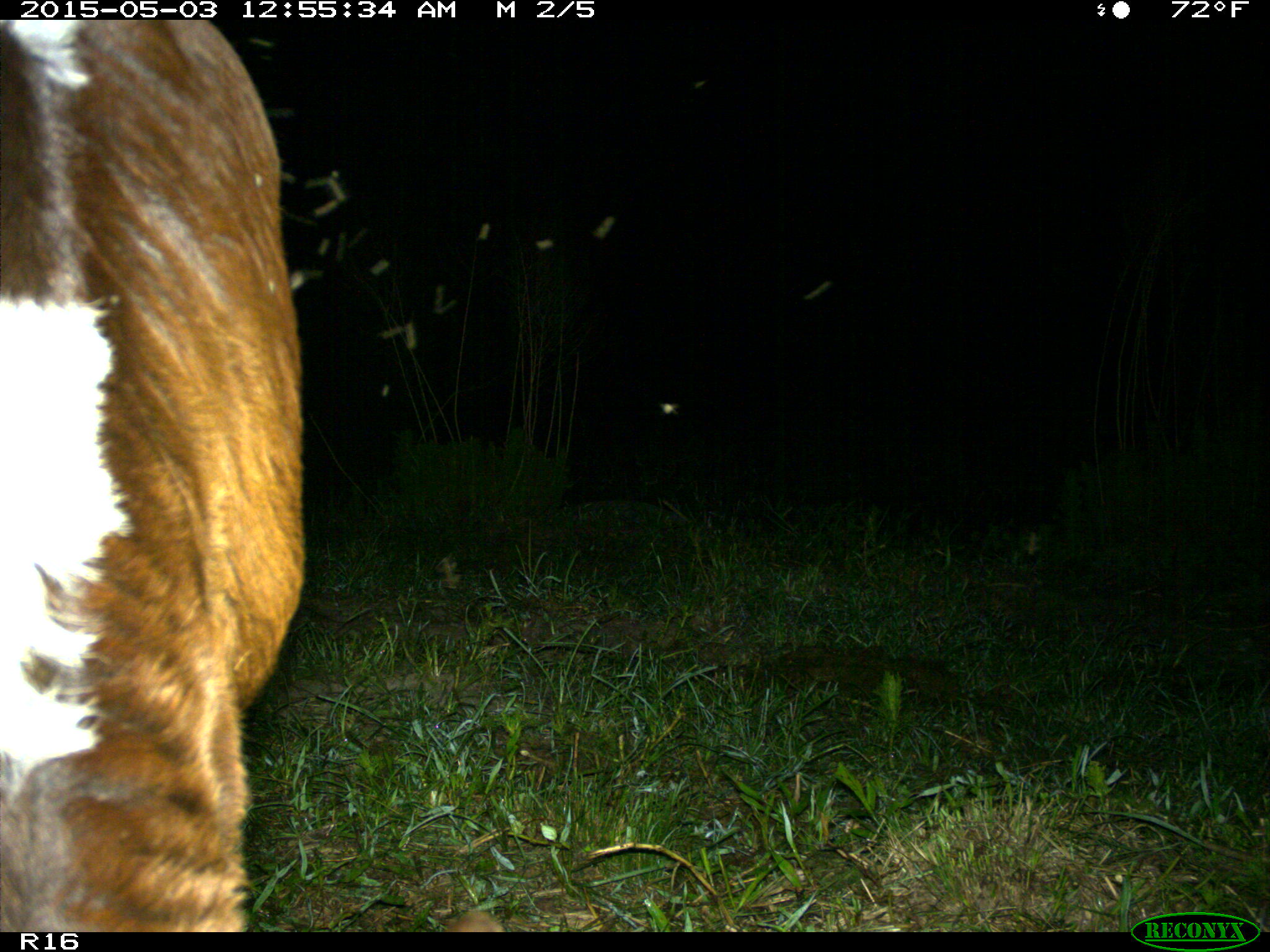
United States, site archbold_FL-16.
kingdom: Animalia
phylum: Chordata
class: Mammalia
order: Artiodactyla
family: Bovidae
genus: Bos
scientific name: Bos taurus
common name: domestic cow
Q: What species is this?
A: Bos taurus (domestic cow).